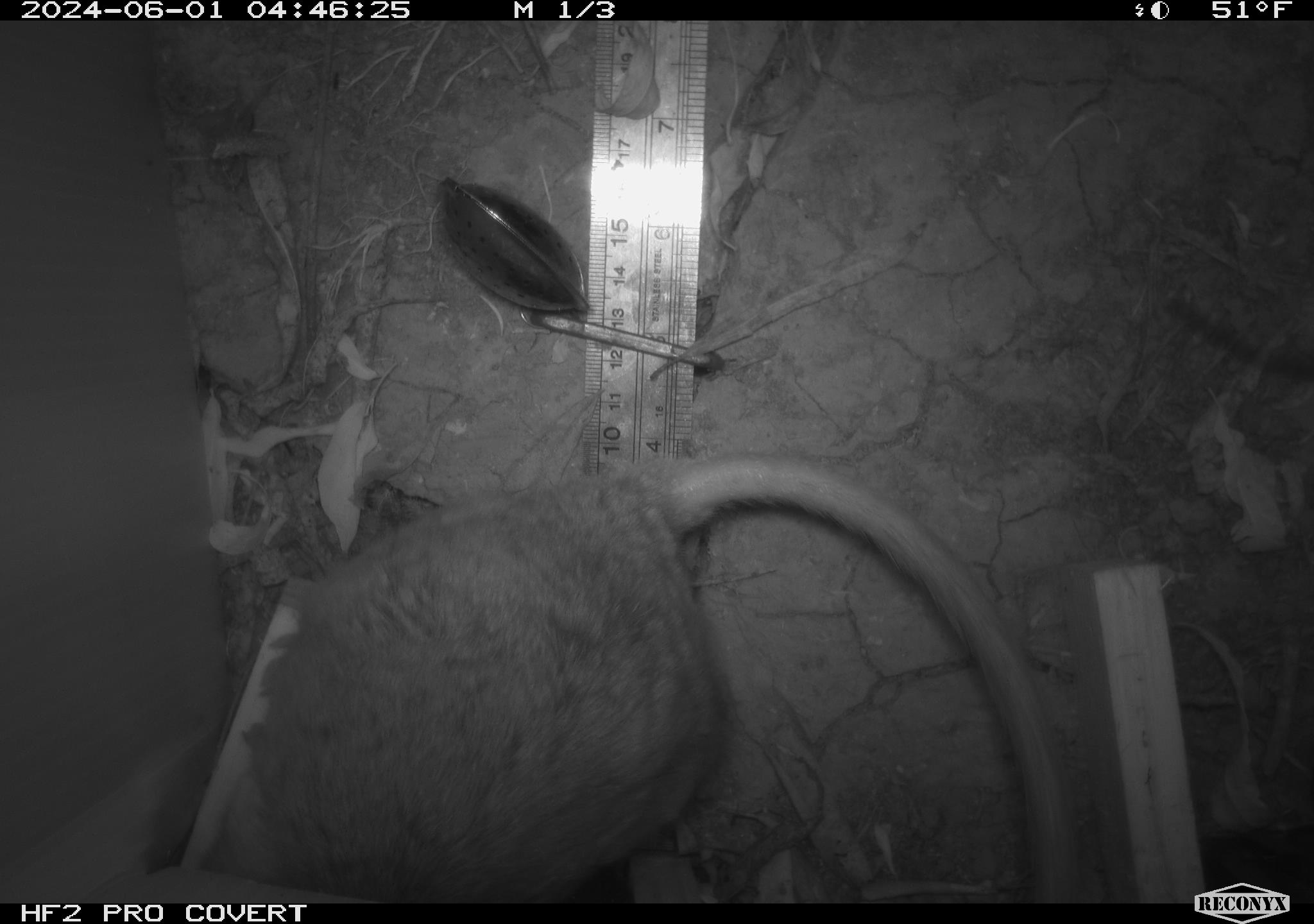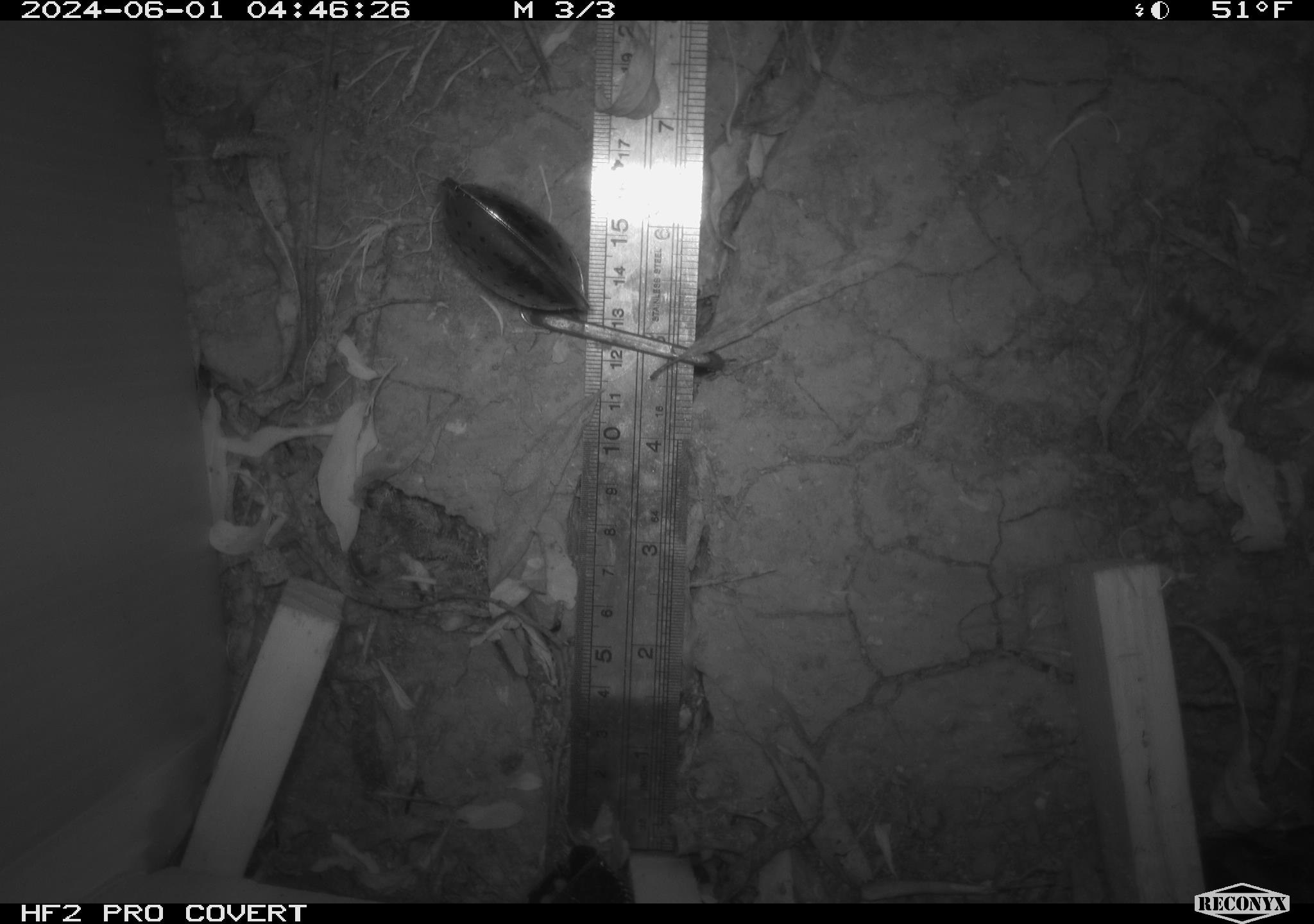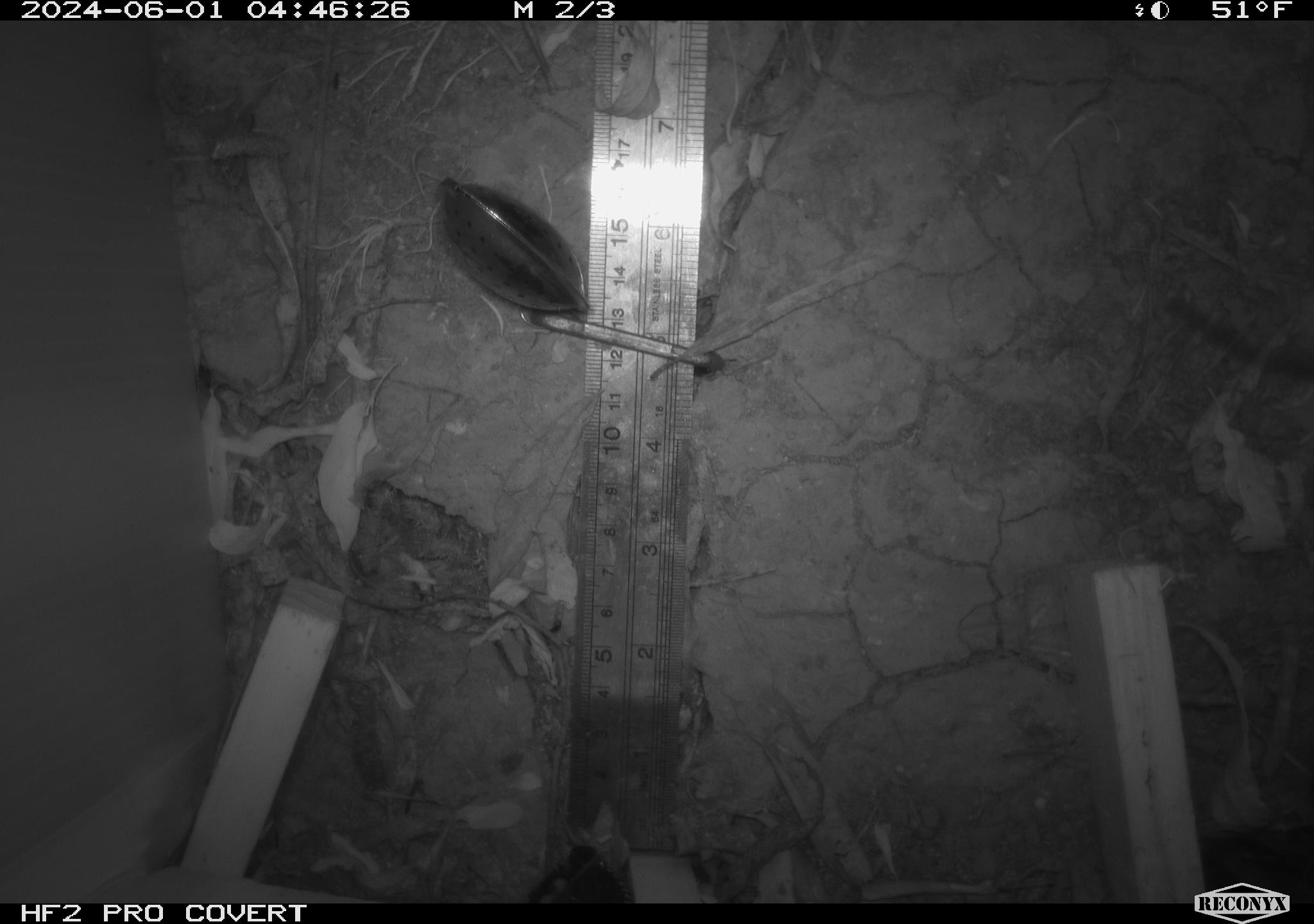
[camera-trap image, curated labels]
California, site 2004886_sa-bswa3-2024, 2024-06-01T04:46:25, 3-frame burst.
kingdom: Animalia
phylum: Chordata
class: Mammalia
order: Rodentia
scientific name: Rodentia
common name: woodrat or rat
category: woodrat or rat species